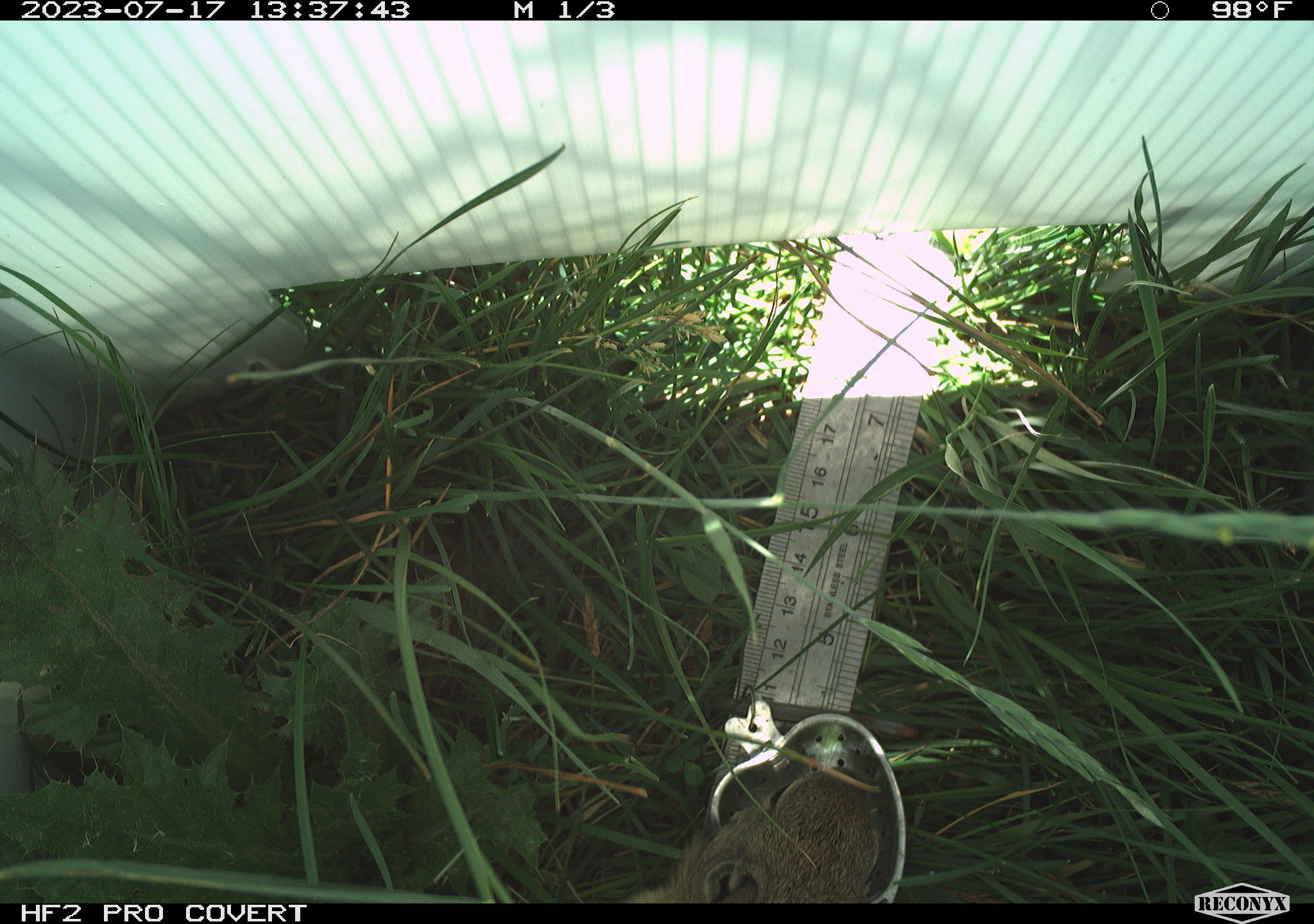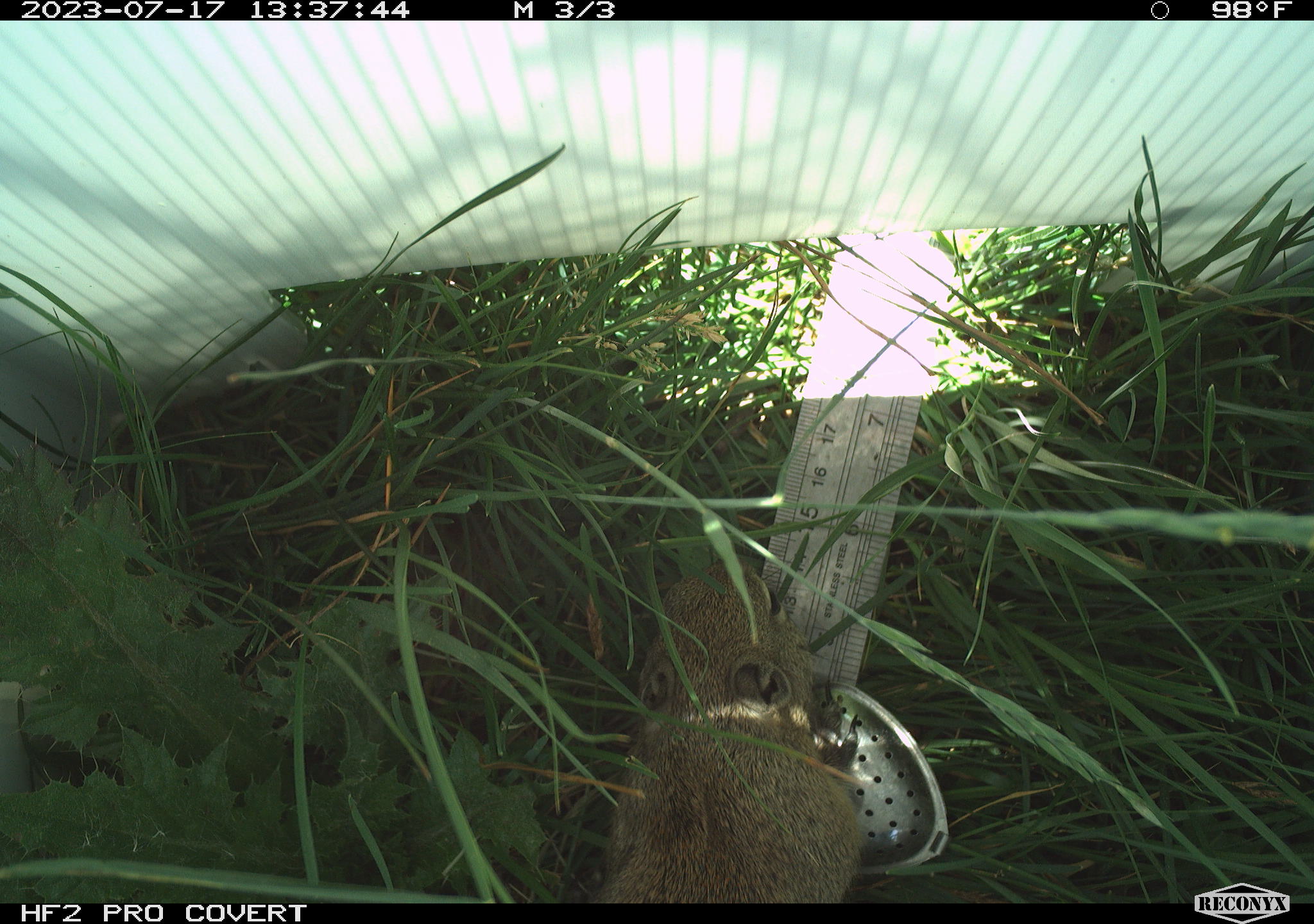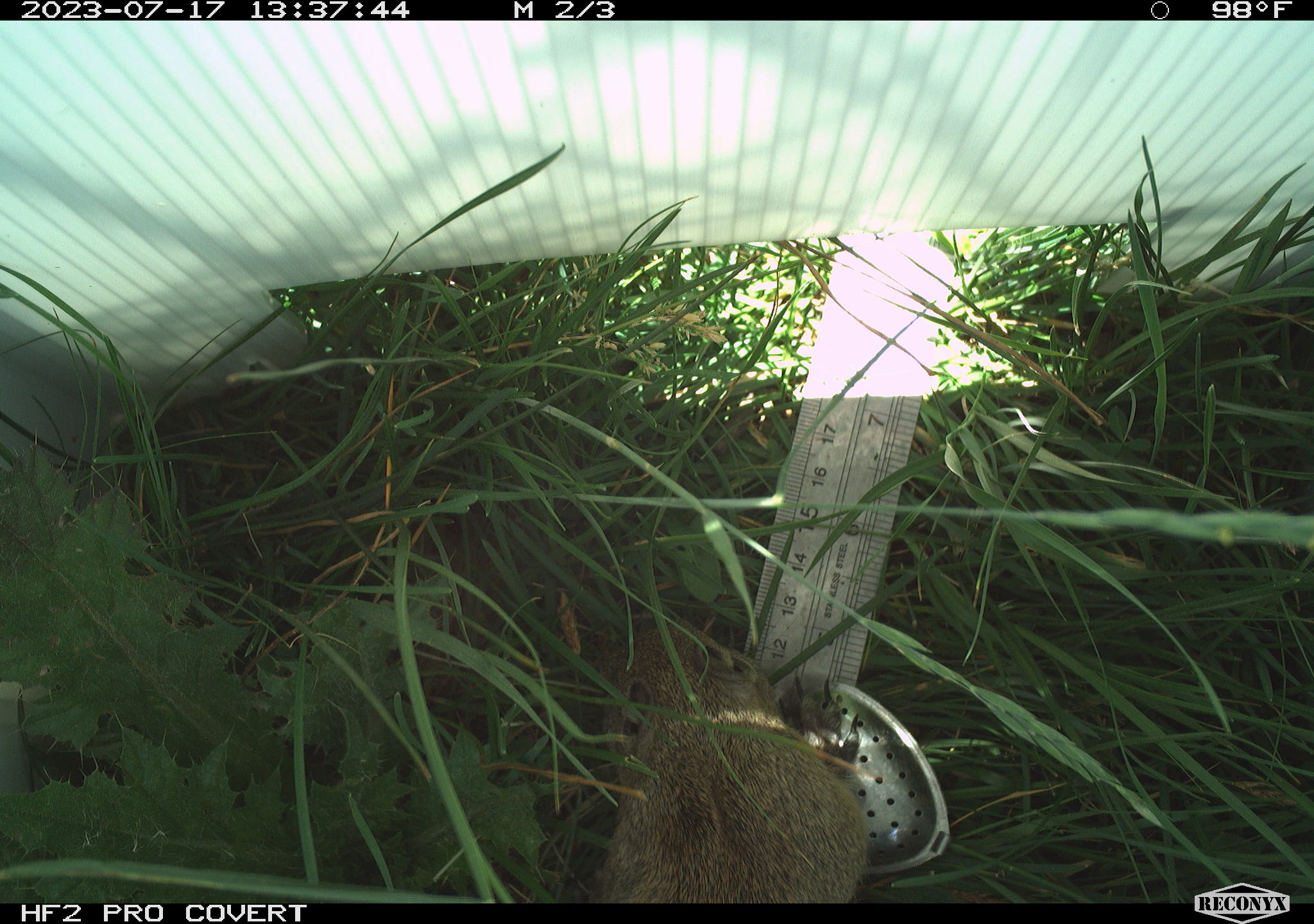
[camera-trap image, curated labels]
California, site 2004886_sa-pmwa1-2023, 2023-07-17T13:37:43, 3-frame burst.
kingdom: Animalia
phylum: Chordata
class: Mammalia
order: Rodentia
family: Sciuridae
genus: Urocitellus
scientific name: Urocitellus beldingi beldingi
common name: belding's ground squirrel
Belding's ground squirrel (Urocitellus beldingi beldingi).